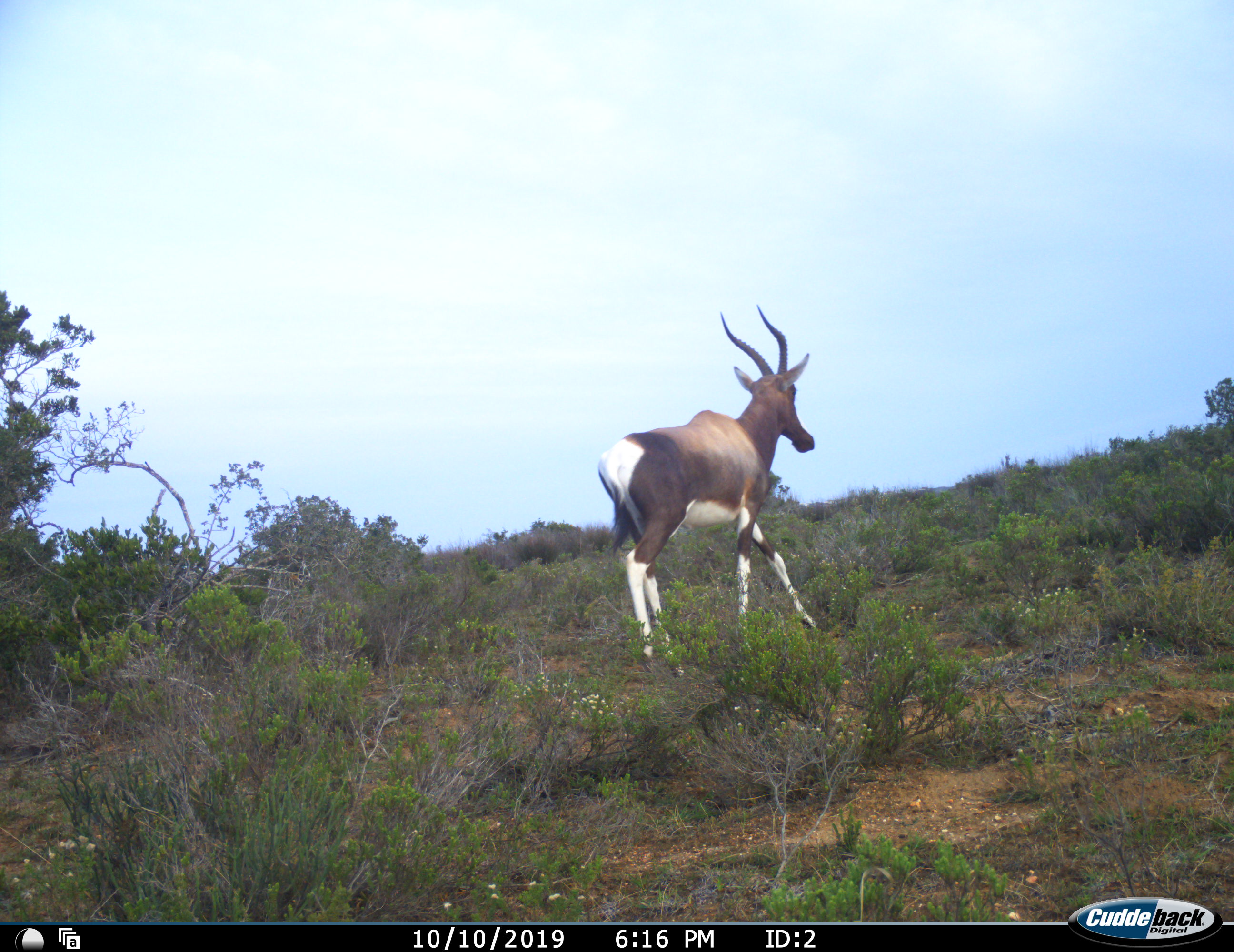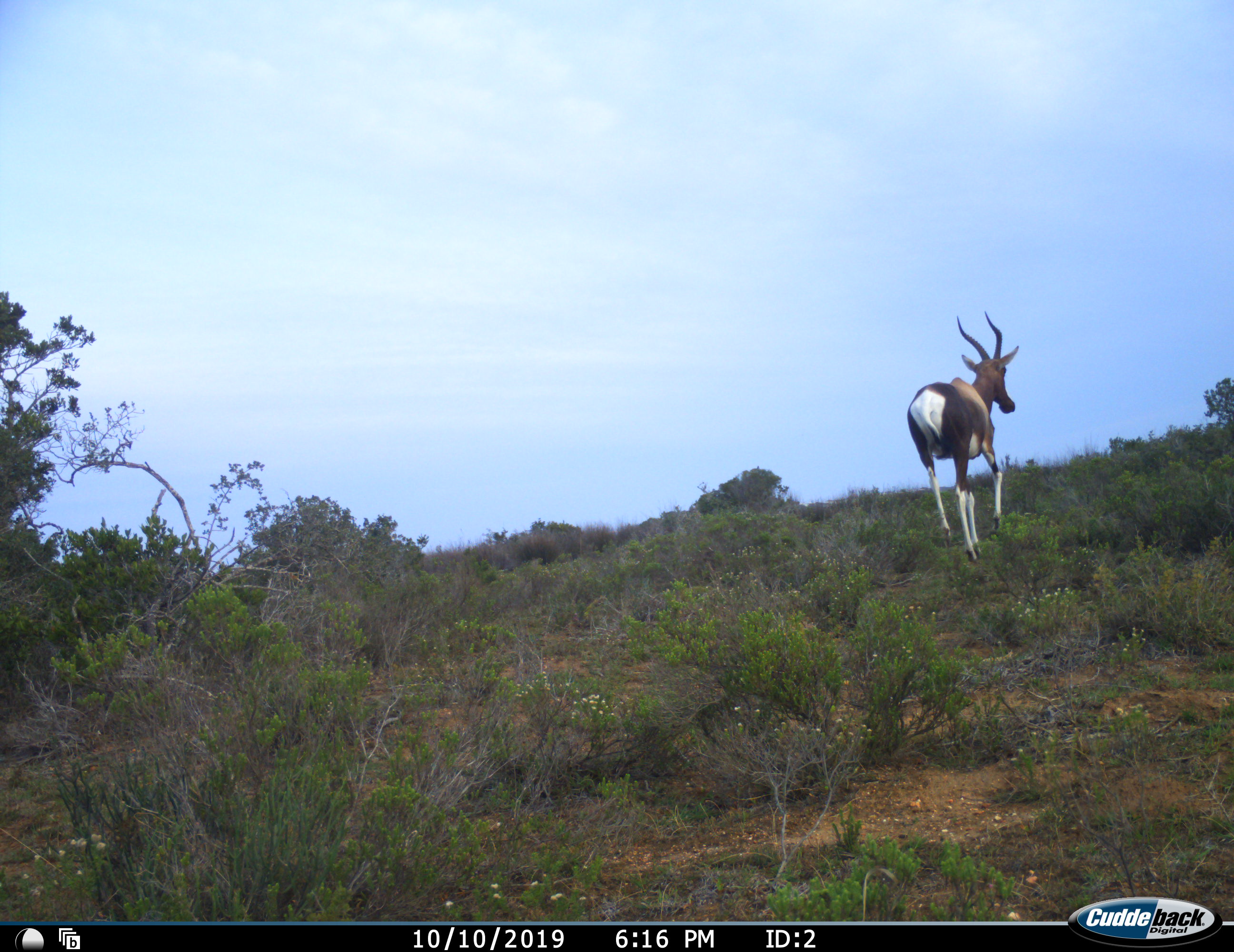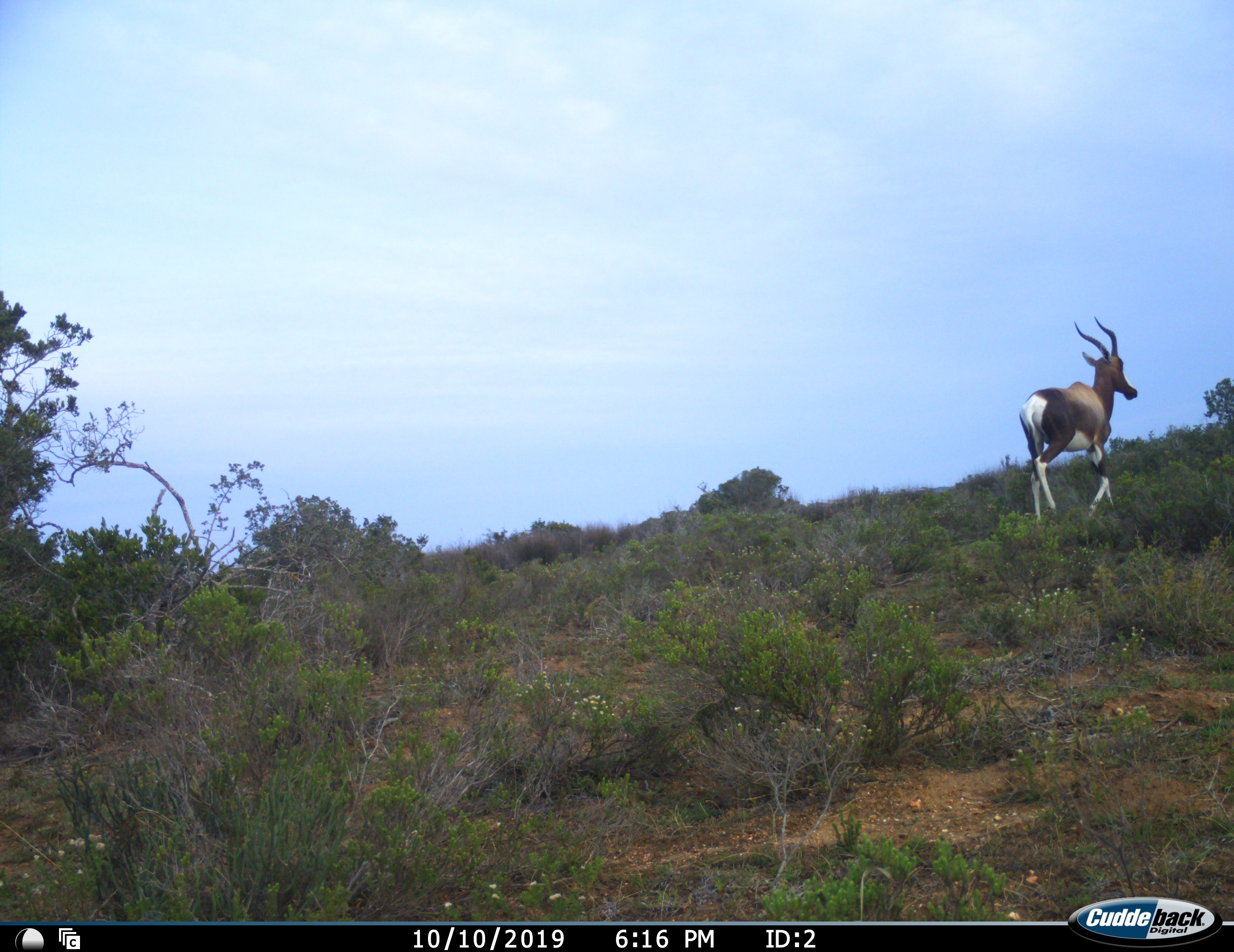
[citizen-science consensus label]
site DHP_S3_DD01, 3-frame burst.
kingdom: Animalia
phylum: Chordata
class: Mammalia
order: Artiodactyla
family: Bovidae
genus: Damaliscus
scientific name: Damaliscus pygargus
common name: bontebok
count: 1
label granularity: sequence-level